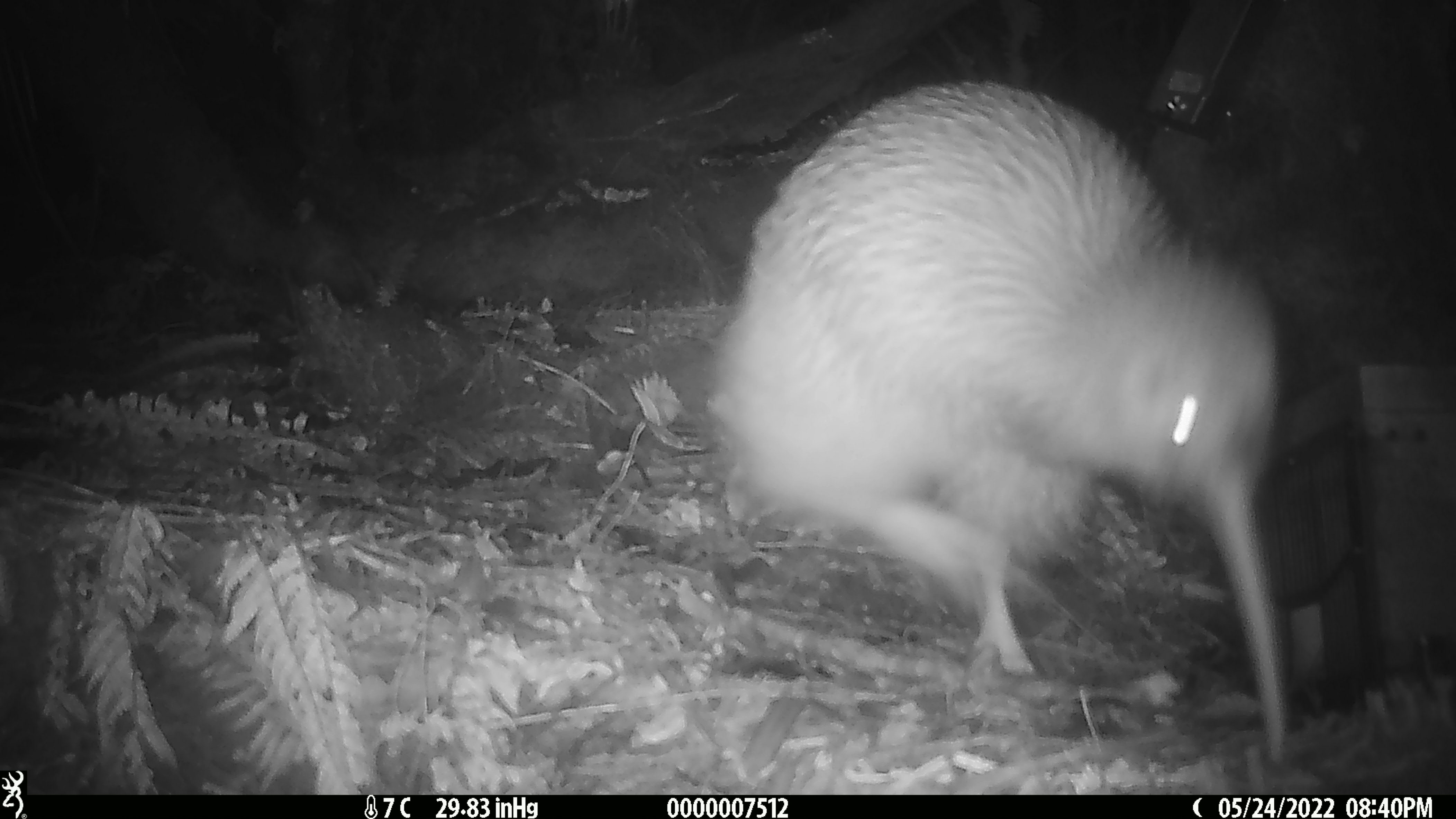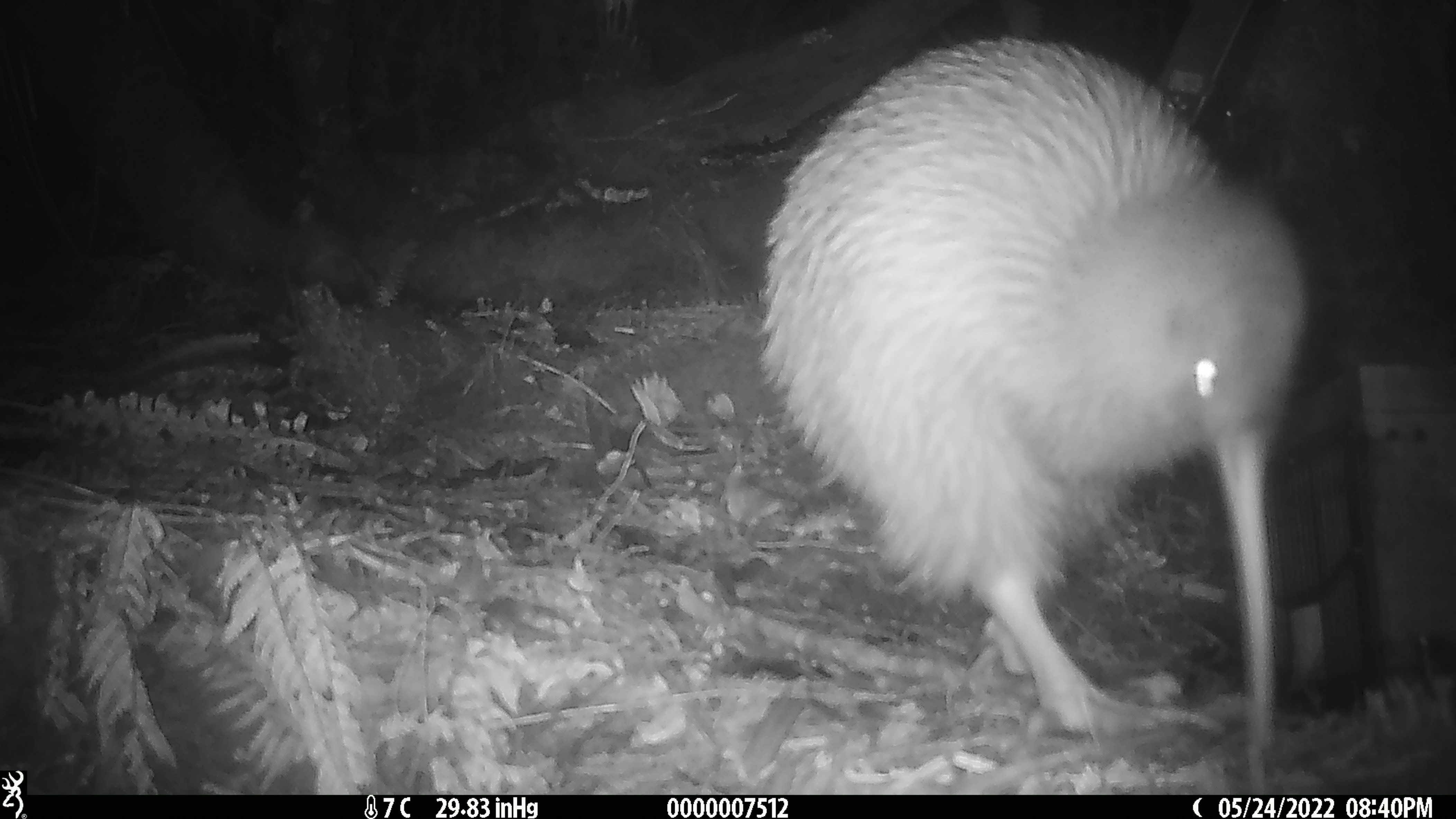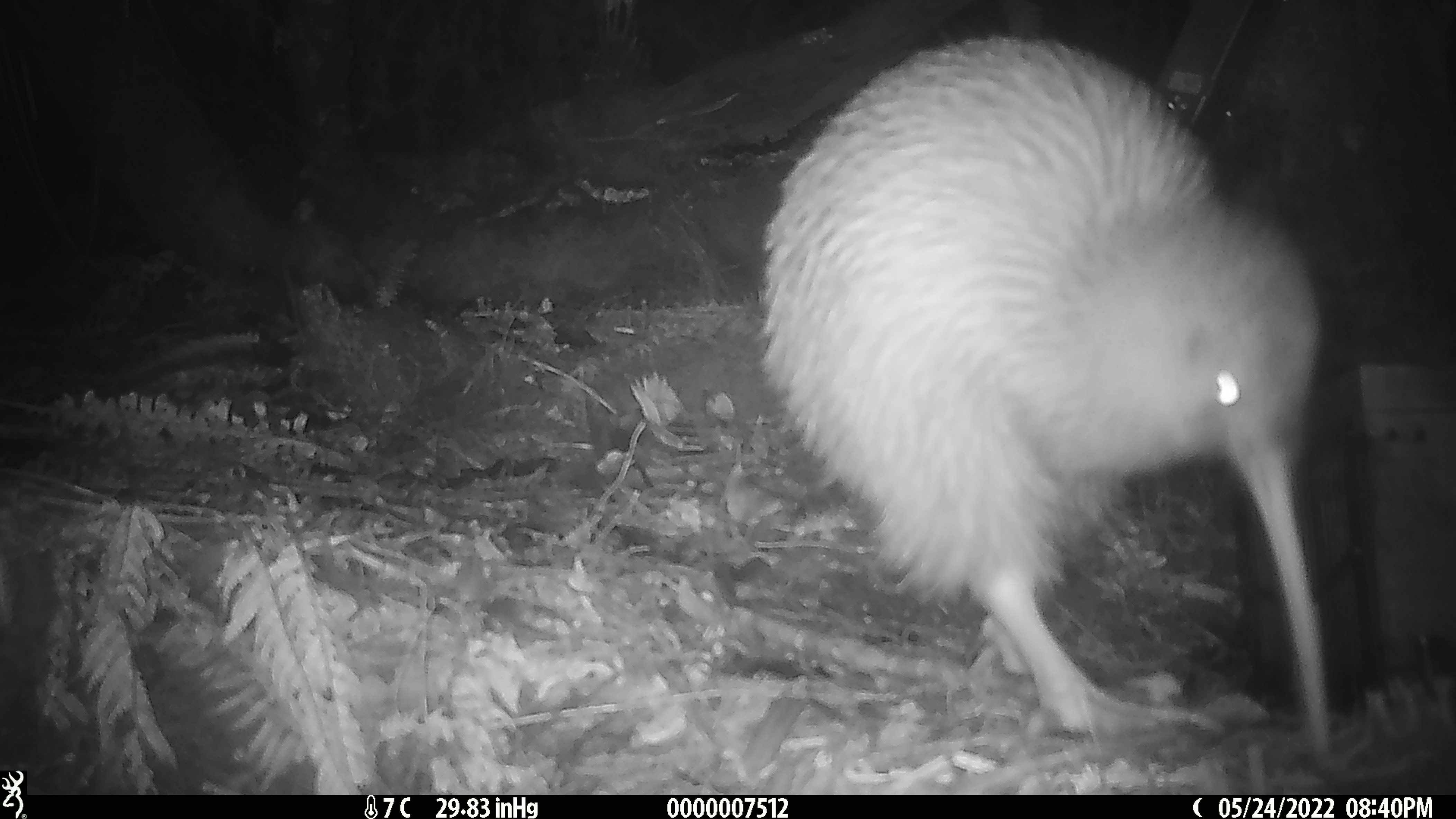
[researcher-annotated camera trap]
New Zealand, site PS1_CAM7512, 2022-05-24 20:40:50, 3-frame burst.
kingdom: Animalia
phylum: Chordata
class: Aves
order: Apterygiformes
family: Apterygidae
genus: Apteryx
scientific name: Apteryx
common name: kiwi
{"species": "kiwi (Apteryx)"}